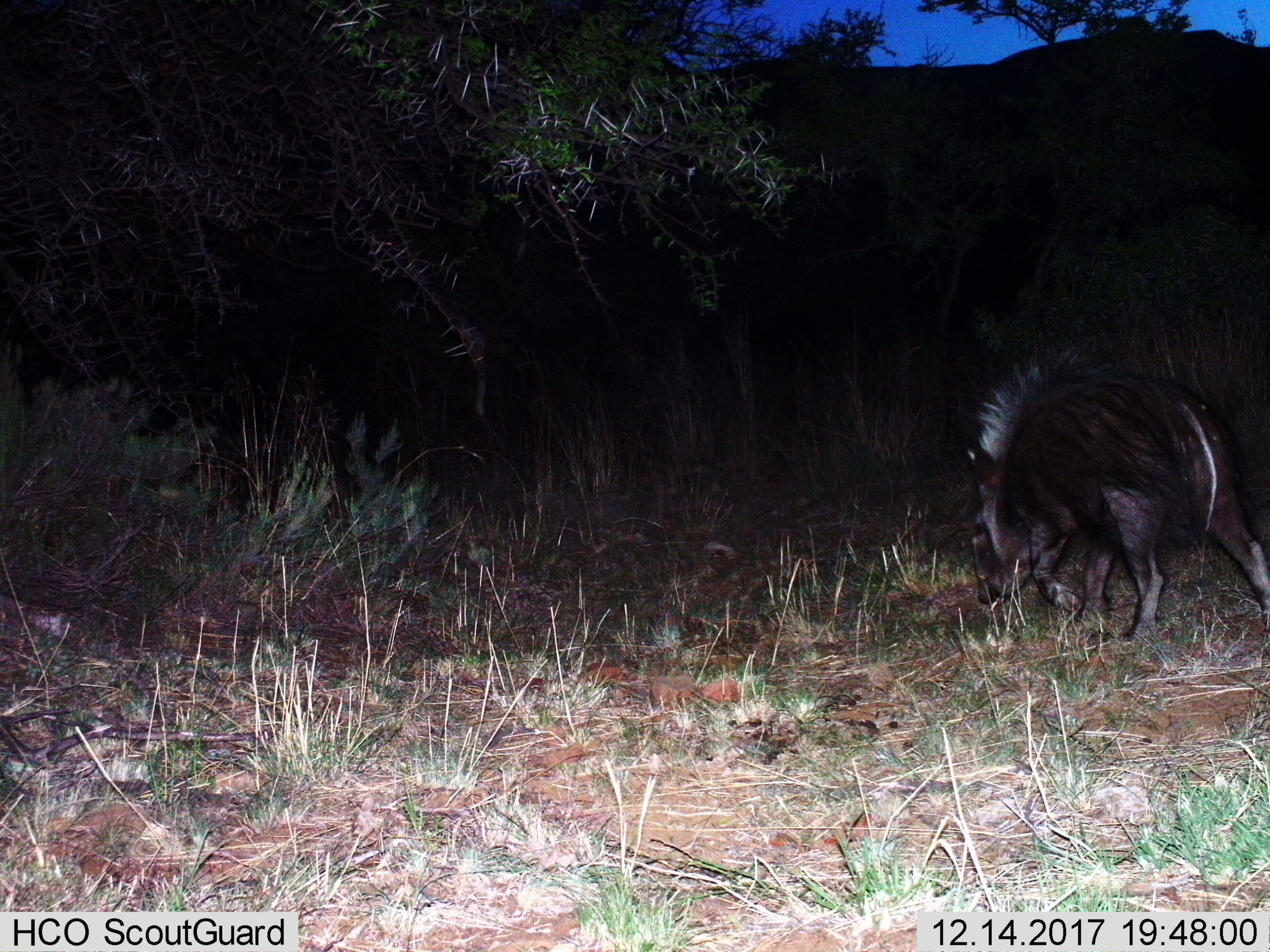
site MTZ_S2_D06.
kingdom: Animalia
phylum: Chordata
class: Mammalia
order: Artiodactyla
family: Suidae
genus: Potamochoerus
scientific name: Potamochoerus larvatus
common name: bushpig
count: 1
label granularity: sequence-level